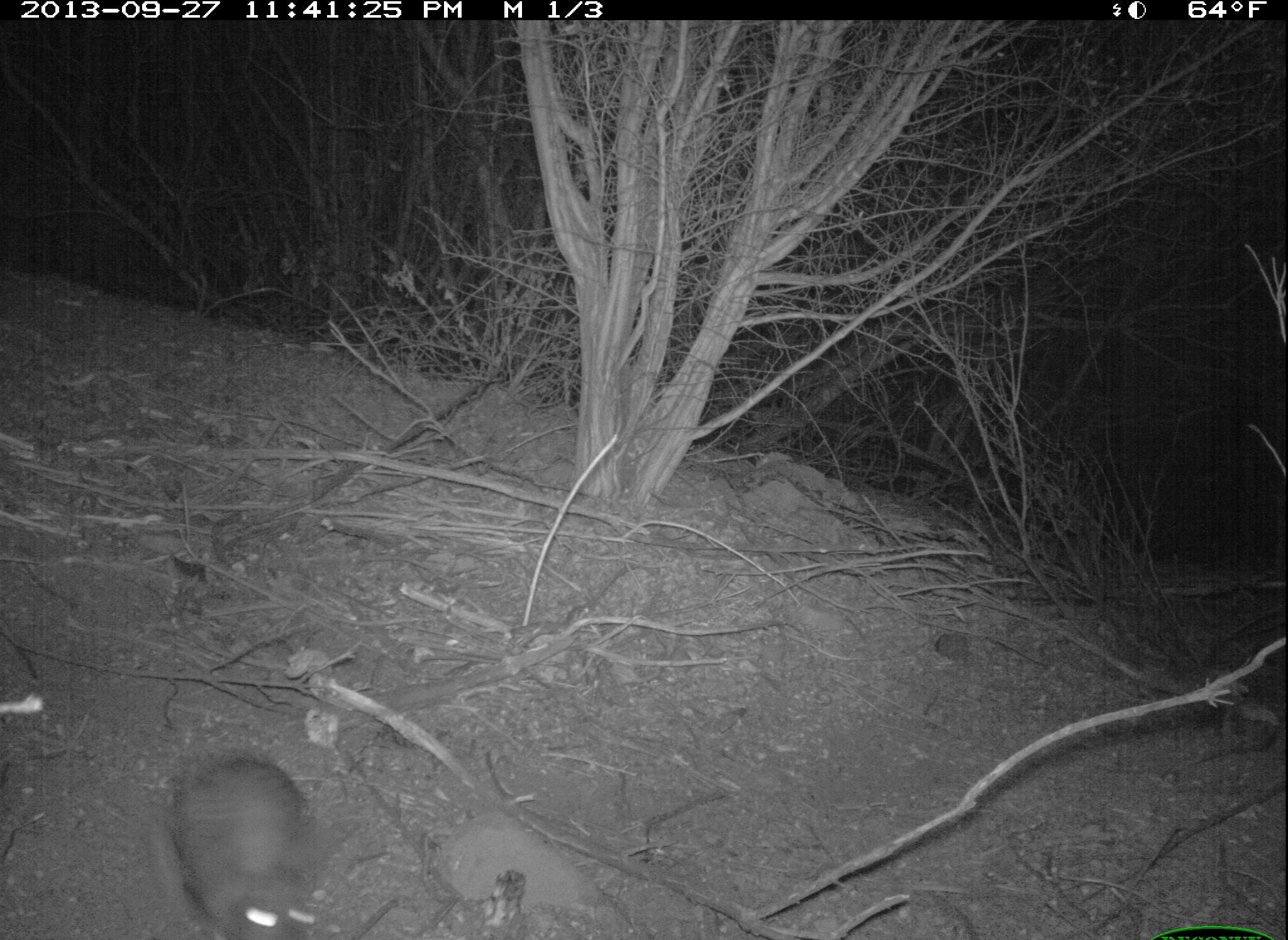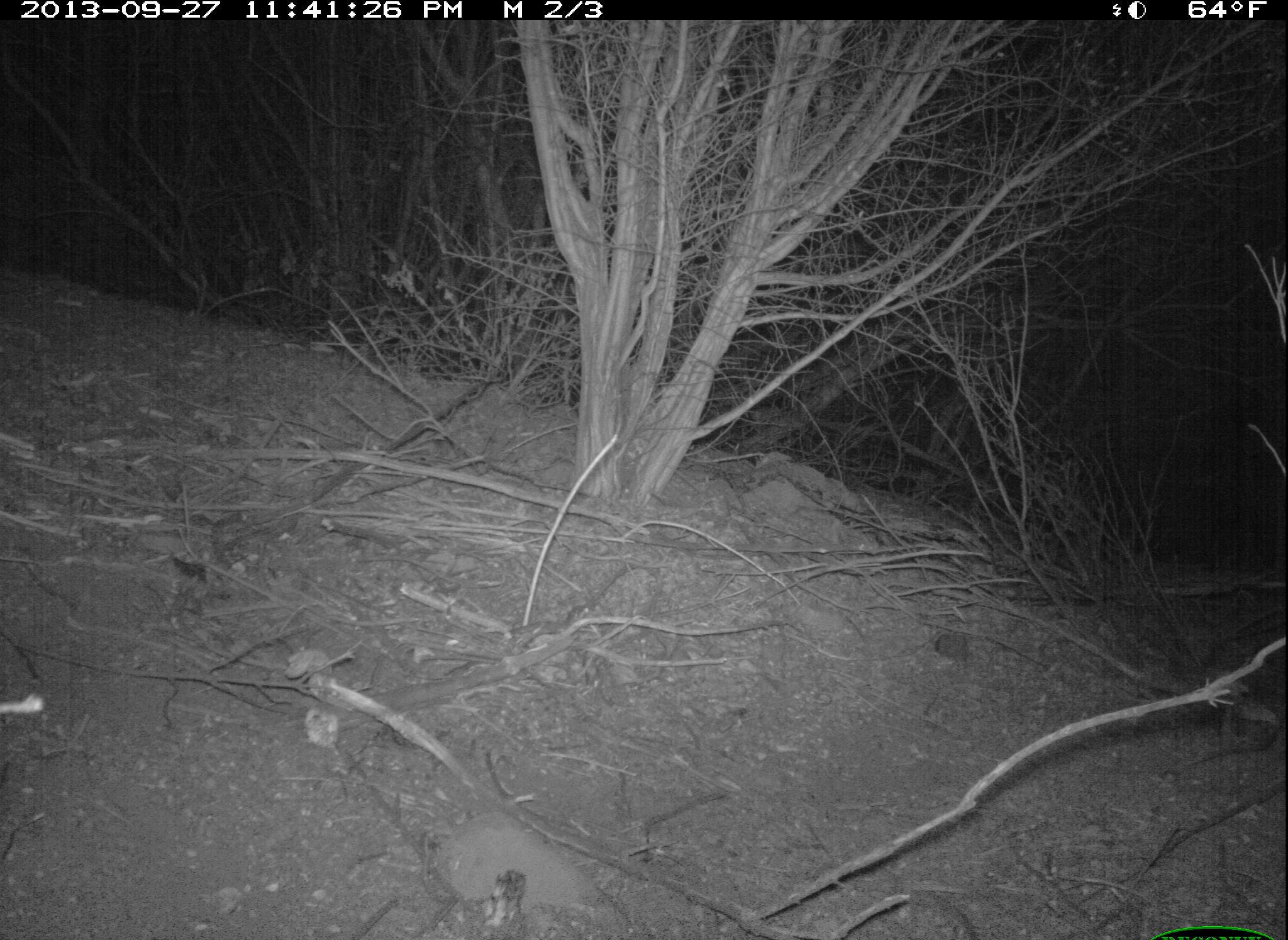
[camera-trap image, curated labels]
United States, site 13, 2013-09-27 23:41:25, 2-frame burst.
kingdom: Animalia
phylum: Chordata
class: Mammalia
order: Lagomorpha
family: Leporidae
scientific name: Leporidae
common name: rabbits and hares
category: rabbit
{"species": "rabbit (rabbits and hares) (Leporidae)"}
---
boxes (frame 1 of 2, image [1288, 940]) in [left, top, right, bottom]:
rabbit: [163, 756, 324, 940]